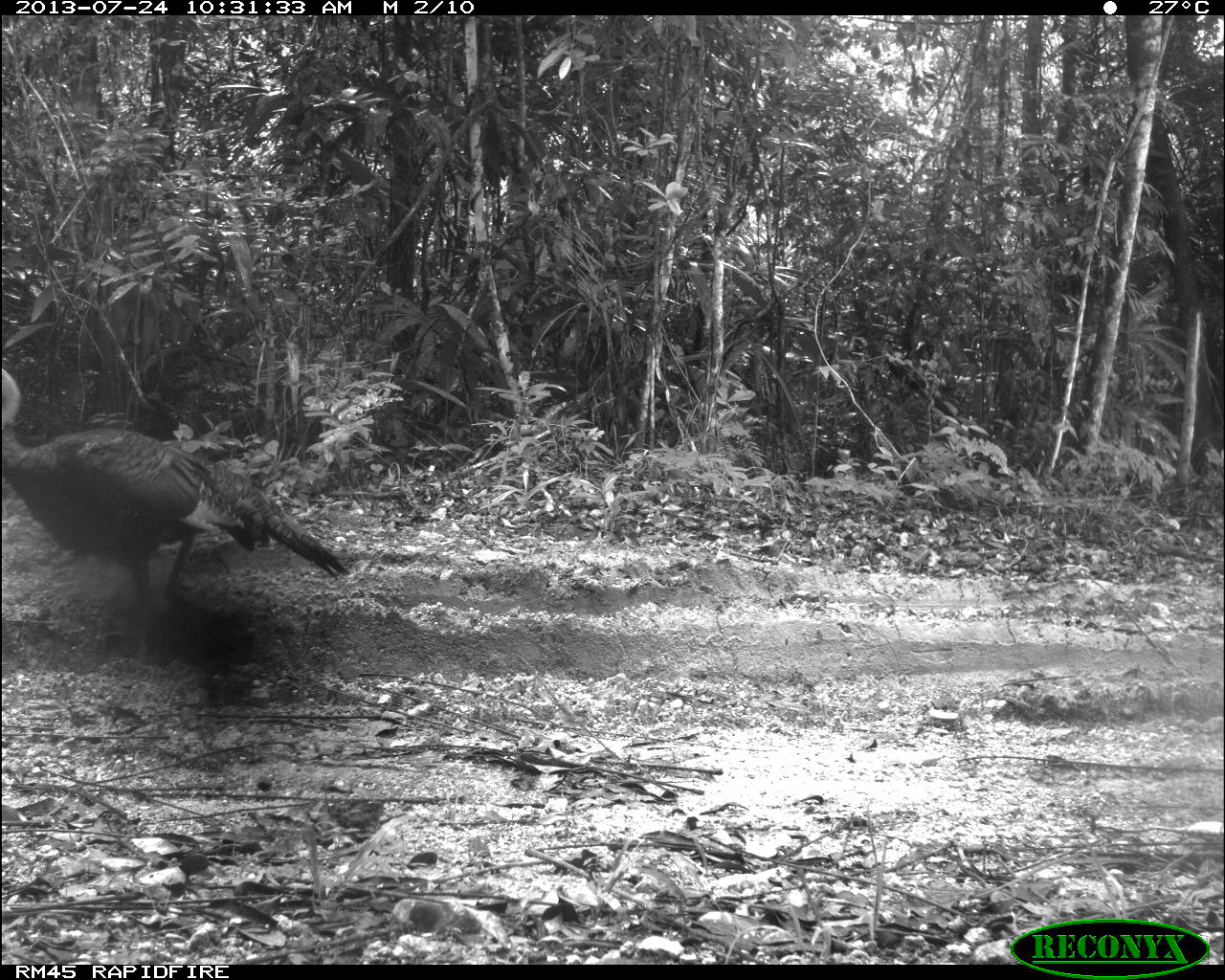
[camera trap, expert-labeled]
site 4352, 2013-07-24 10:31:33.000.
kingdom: Animalia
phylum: Chordata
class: Aves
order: Galliformes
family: Phasianidae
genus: Meleagris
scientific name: Meleagris ocellata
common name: ocellated turkey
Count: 1.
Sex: female.